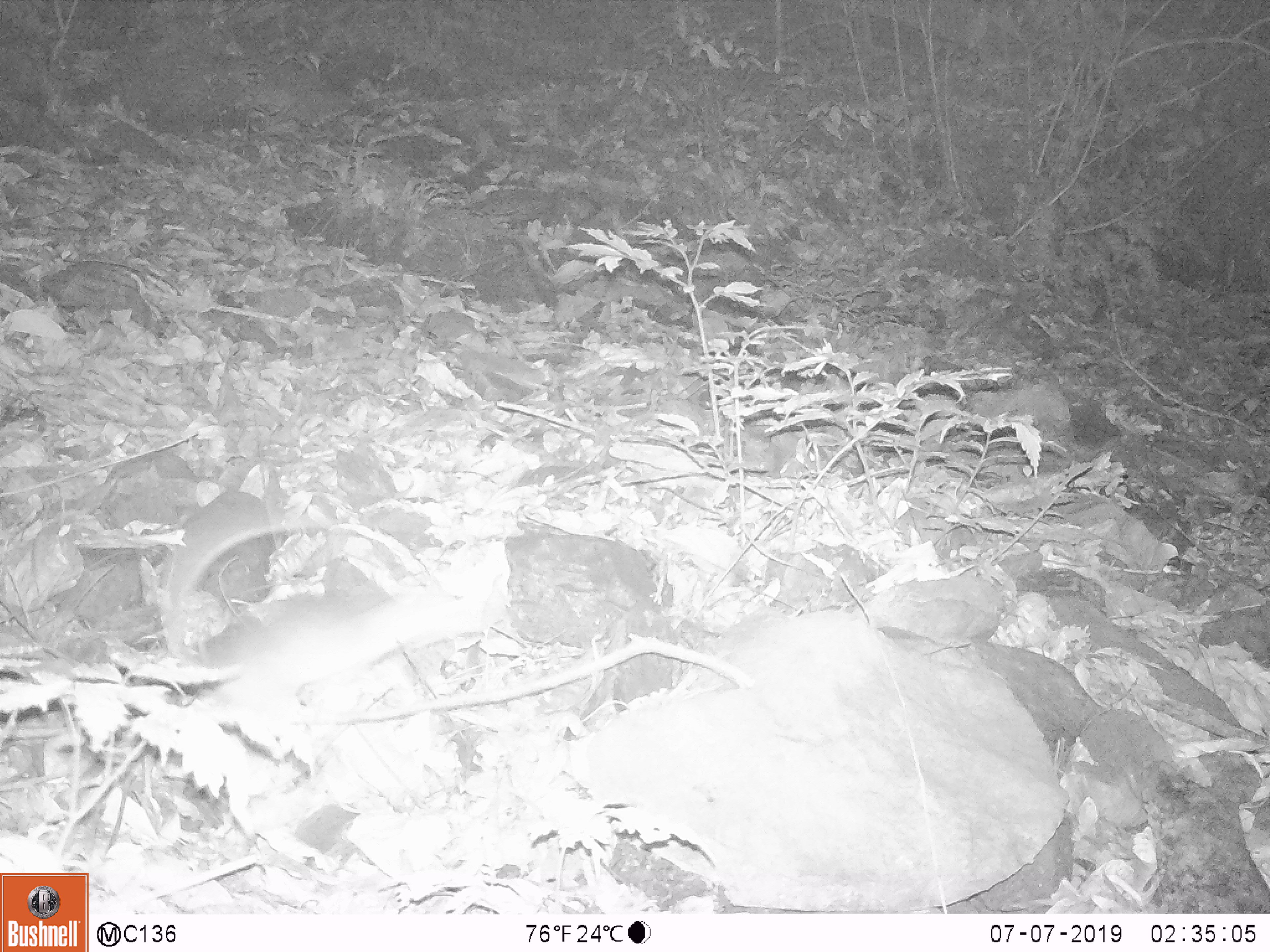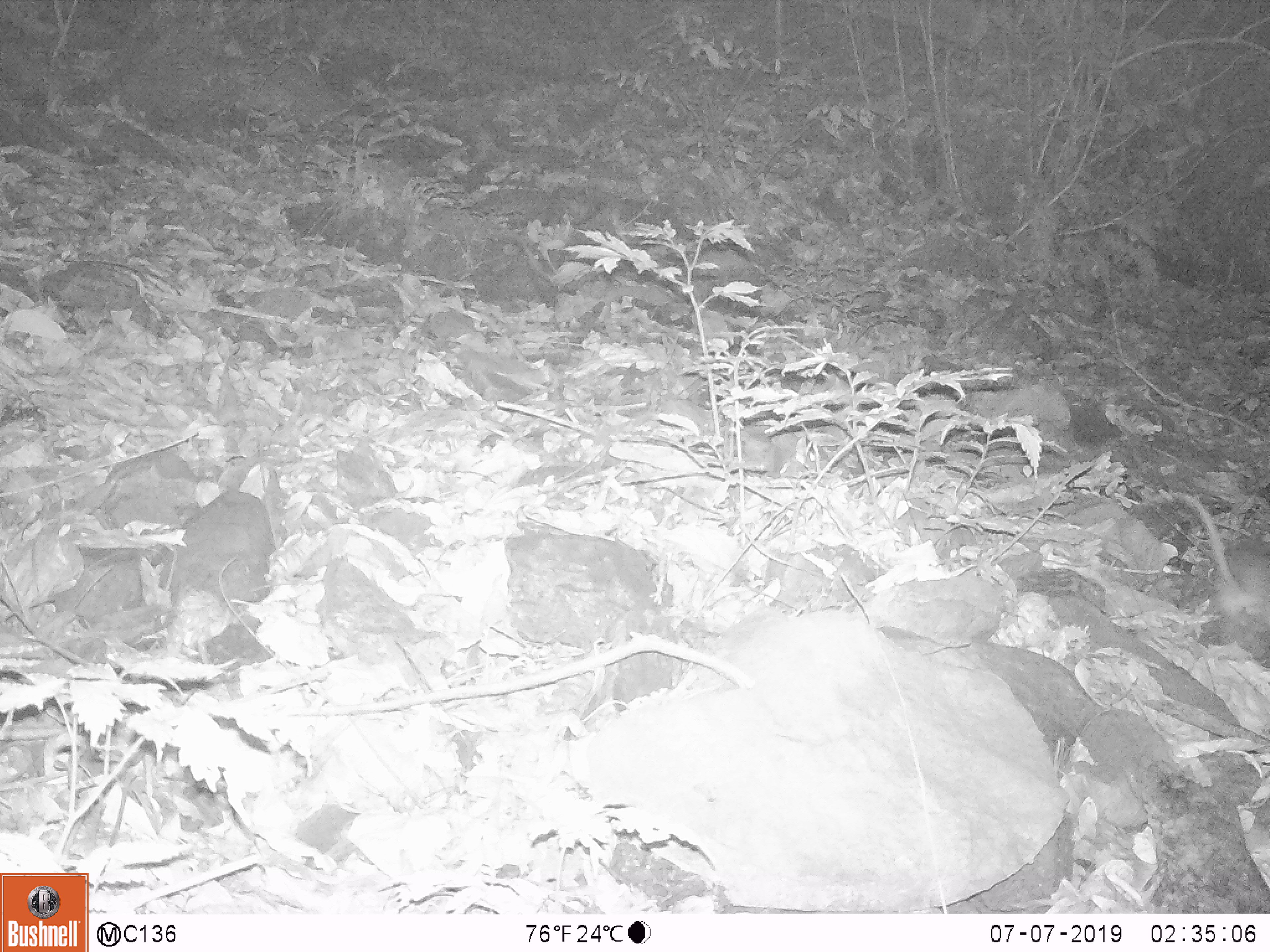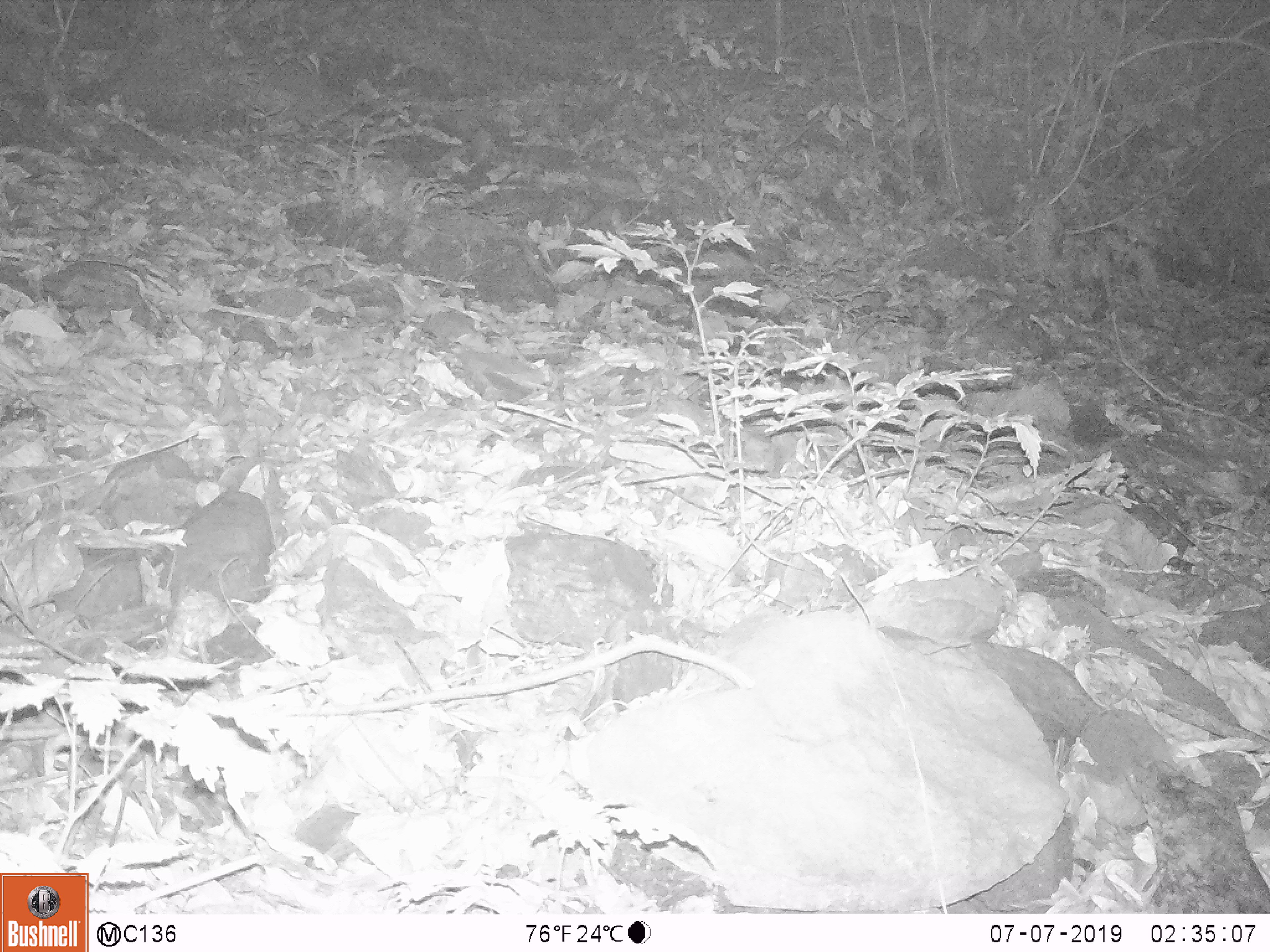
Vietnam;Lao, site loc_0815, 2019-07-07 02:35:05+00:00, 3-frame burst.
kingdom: Animalia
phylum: Chordata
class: Mammalia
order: Rodentia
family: Muridae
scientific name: Muridae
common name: old-world mice and rats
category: unidentified murid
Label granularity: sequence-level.